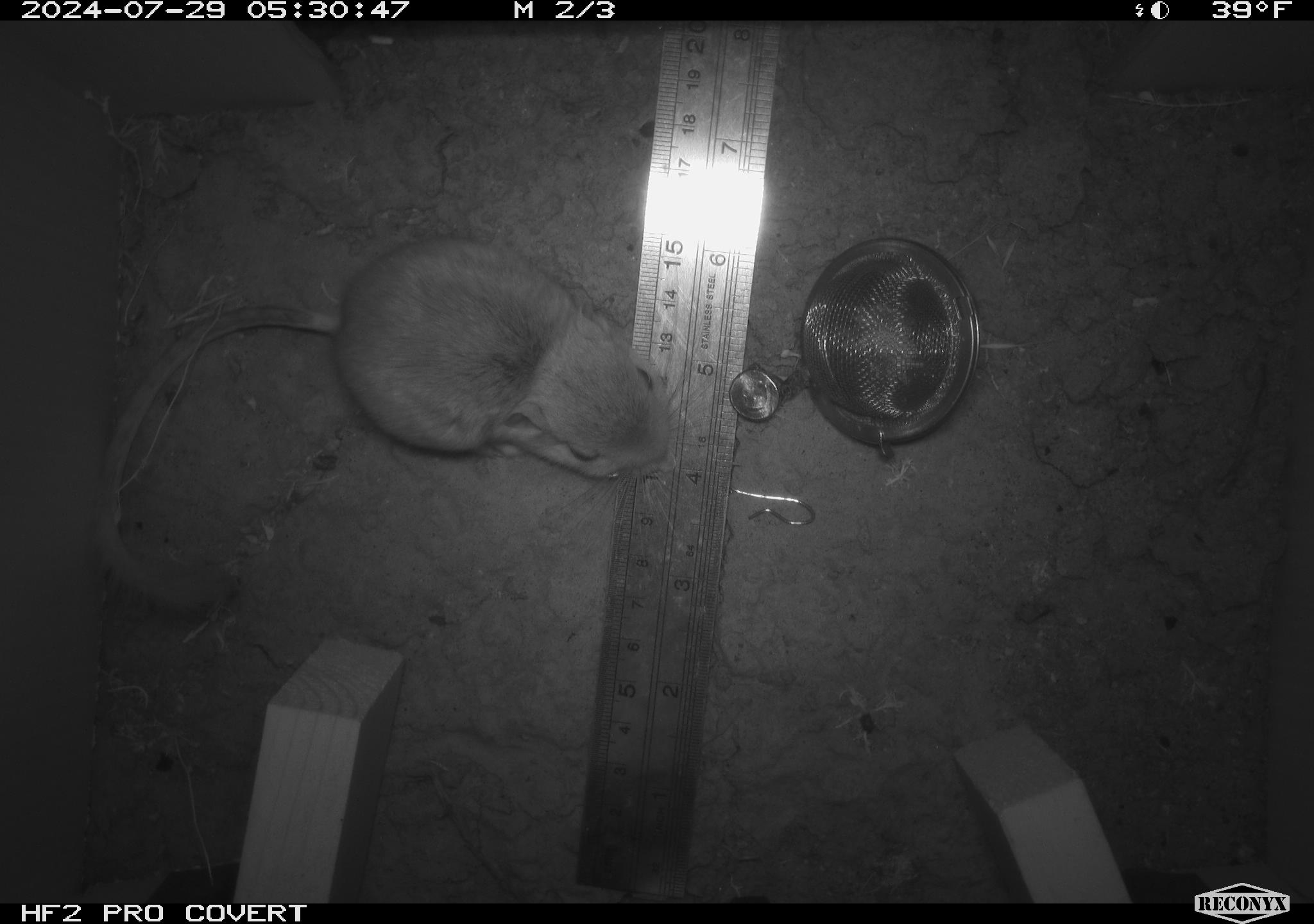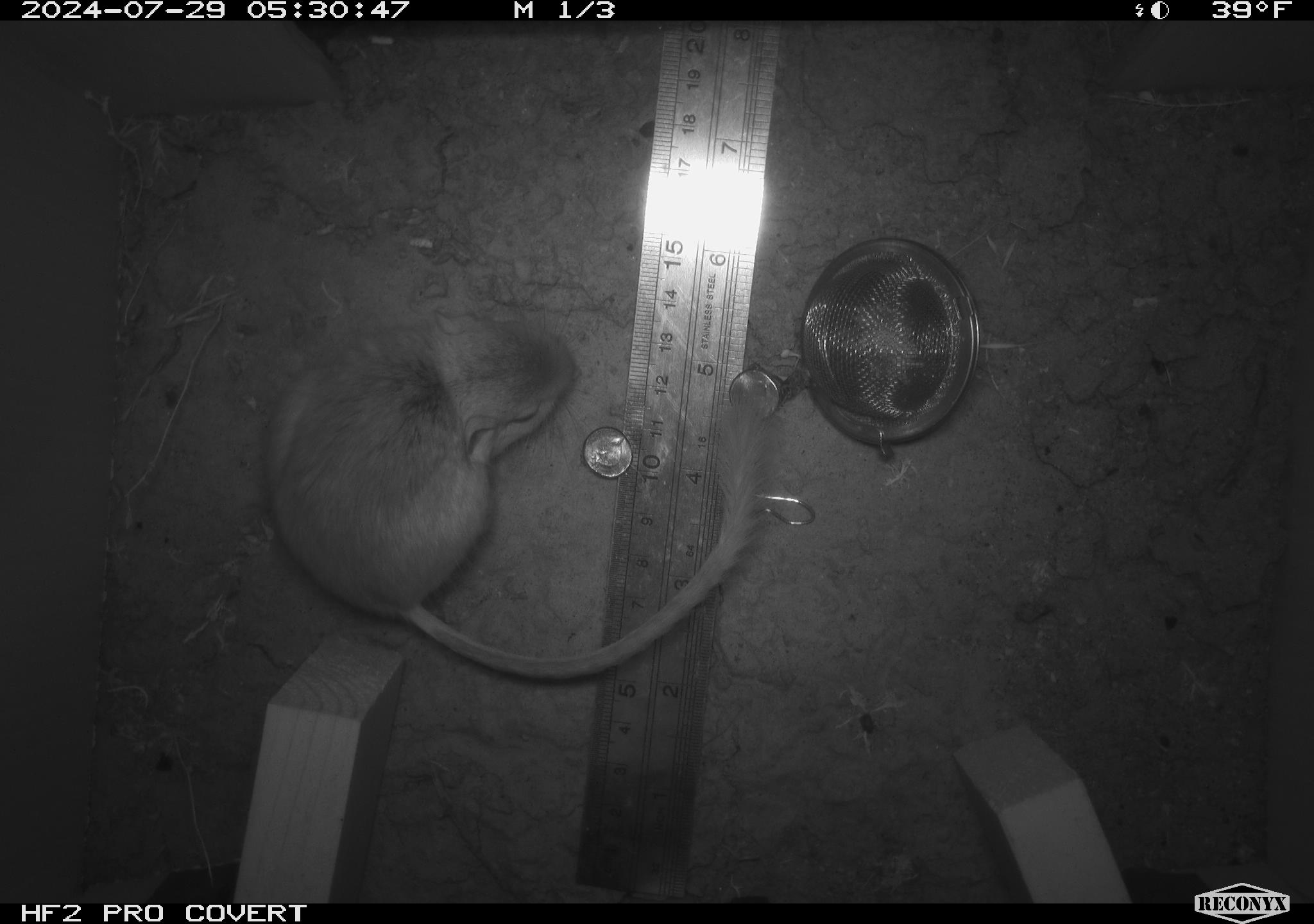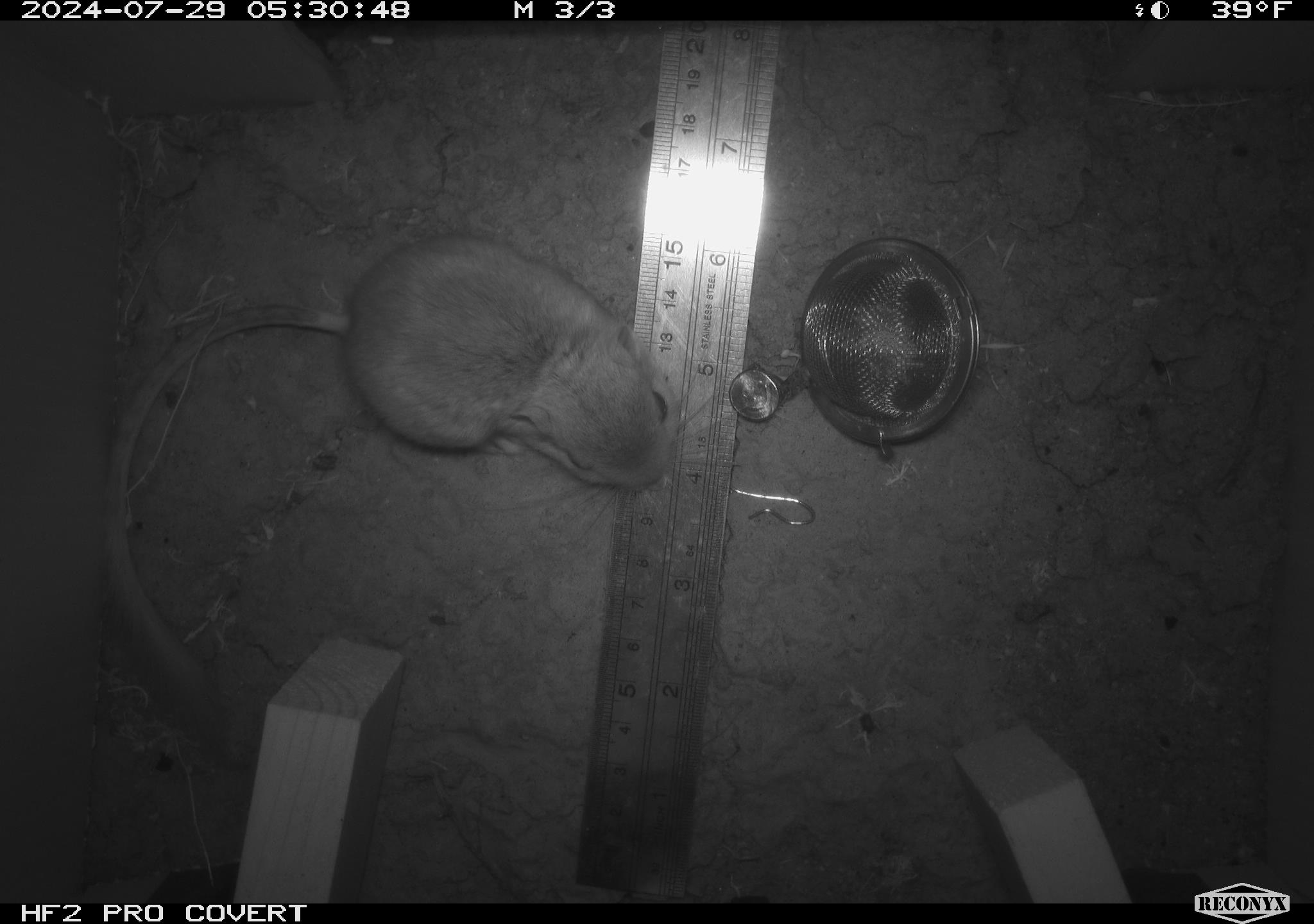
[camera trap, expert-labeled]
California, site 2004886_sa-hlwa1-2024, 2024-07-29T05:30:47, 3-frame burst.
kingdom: Animalia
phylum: Chordata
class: Mammalia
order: Rodentia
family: Heteromyidae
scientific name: Heteromyidae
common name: kangaroo rats and pocket mice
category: heteromyidae family